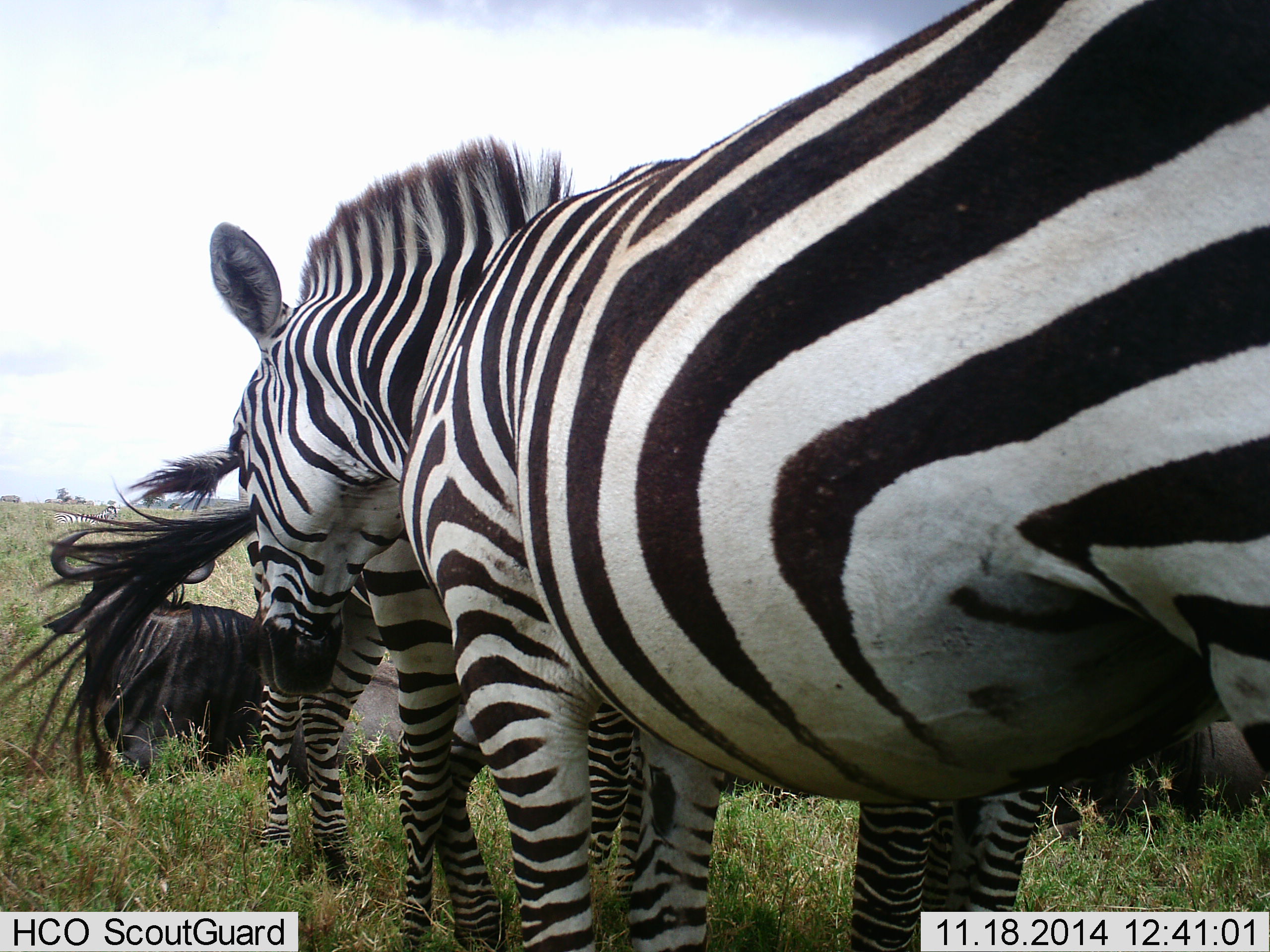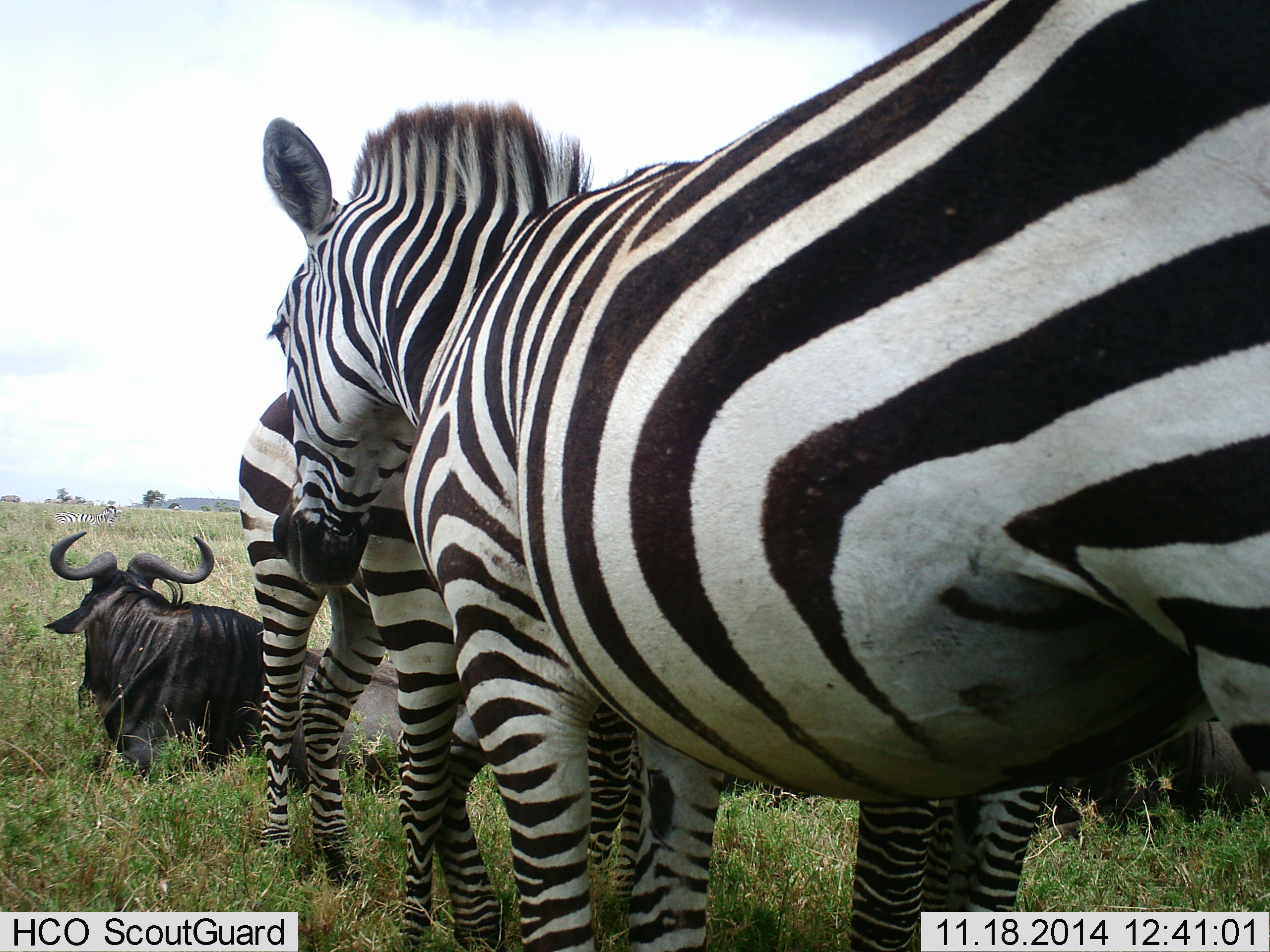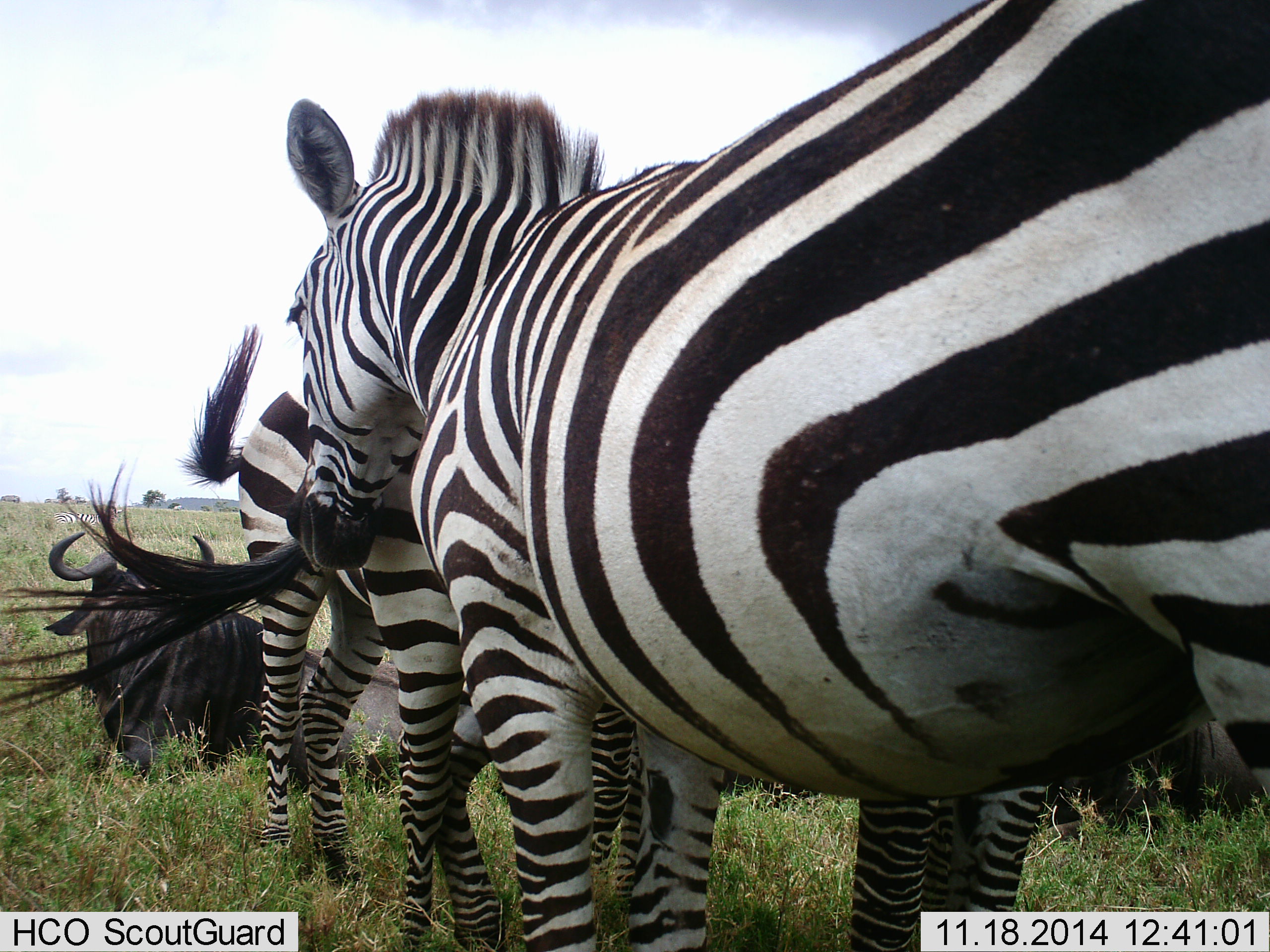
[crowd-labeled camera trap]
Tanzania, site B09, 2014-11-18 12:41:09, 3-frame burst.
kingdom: Animalia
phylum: Chordata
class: Mammalia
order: Artiodactyla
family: Bovidae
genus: Connochaetes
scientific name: Connochaetes taurinus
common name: blue wildebeest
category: wildebeest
Wildebeest (blue wildebeest) (Connochaetes taurinus), count 2. Behavior (volunteer vote fractions): standing 20%, resting 80%, moving 0%, interacting 10%. Young present (vote fraction): 0%. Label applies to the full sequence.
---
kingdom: Animalia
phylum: Chordata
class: Mammalia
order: Perissodactyla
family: Equidae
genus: Equus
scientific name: Equus quagga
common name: plains zebra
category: zebra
Zebra (plains zebra) (Equus quagga), count 3. Behavior (volunteer vote fractions): standing 80%, resting 20%, moving 0%, interacting 30%. Young present (vote fraction): 0%. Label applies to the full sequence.